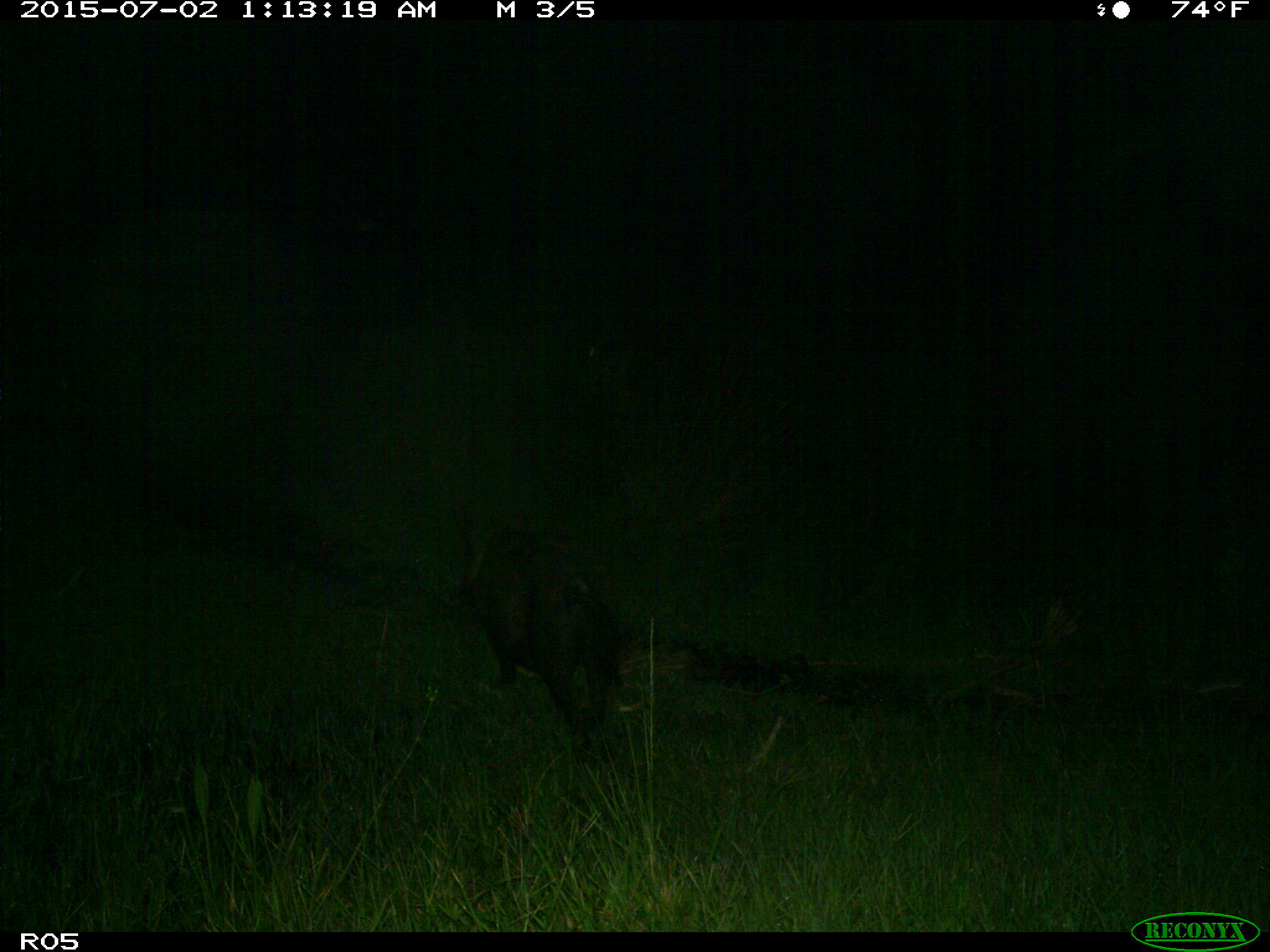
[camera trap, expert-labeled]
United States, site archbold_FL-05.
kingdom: Animalia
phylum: Chordata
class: Mammalia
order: Artiodactyla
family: Suidae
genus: Sus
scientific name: Sus scrofa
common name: wild boar